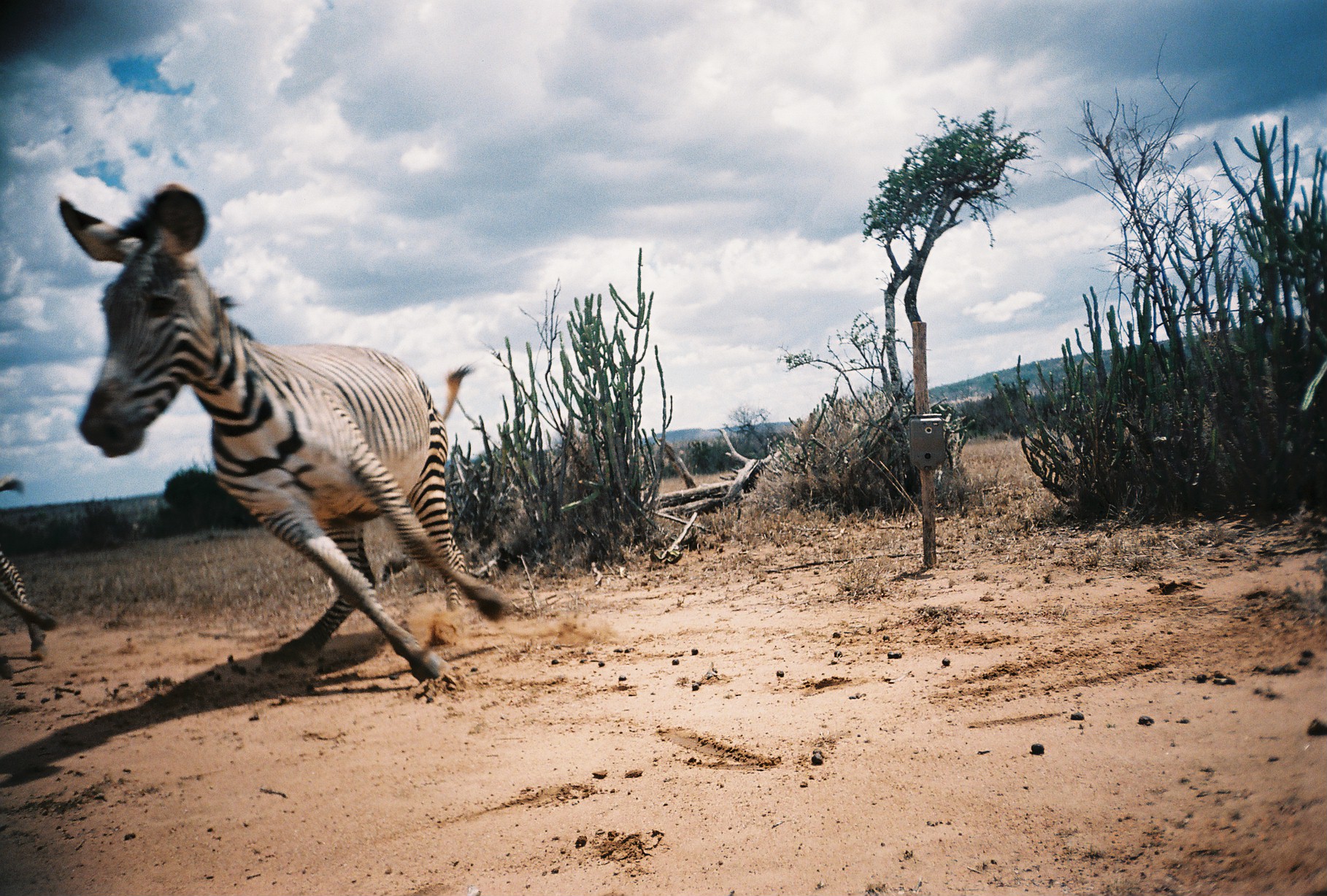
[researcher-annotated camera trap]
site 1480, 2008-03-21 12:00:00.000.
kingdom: Animalia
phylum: Chordata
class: Mammalia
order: Perissodactyla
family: Equidae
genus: Equus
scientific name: Equus quagga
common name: plains zebra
Equus quagga (plains zebra), count 2.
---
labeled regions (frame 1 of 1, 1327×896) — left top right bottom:
equus quagga: 54 178 505 678; 0 475 68 680